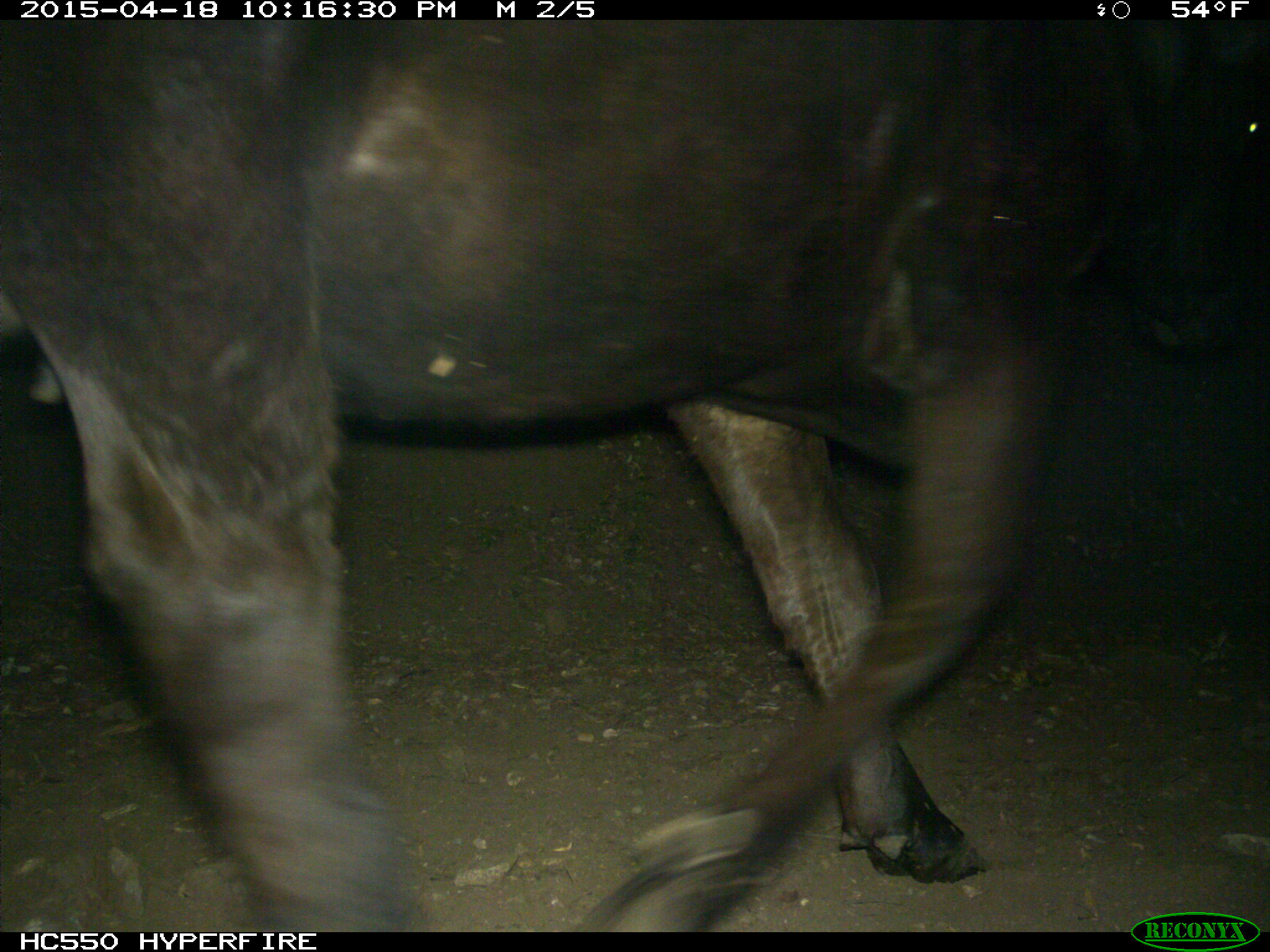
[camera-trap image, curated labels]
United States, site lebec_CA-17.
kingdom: Animalia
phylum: Chordata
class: Mammalia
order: Artiodactyla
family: Bovidae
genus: Bos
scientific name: Bos taurus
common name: domestic cow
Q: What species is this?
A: Bos taurus (domestic cow).